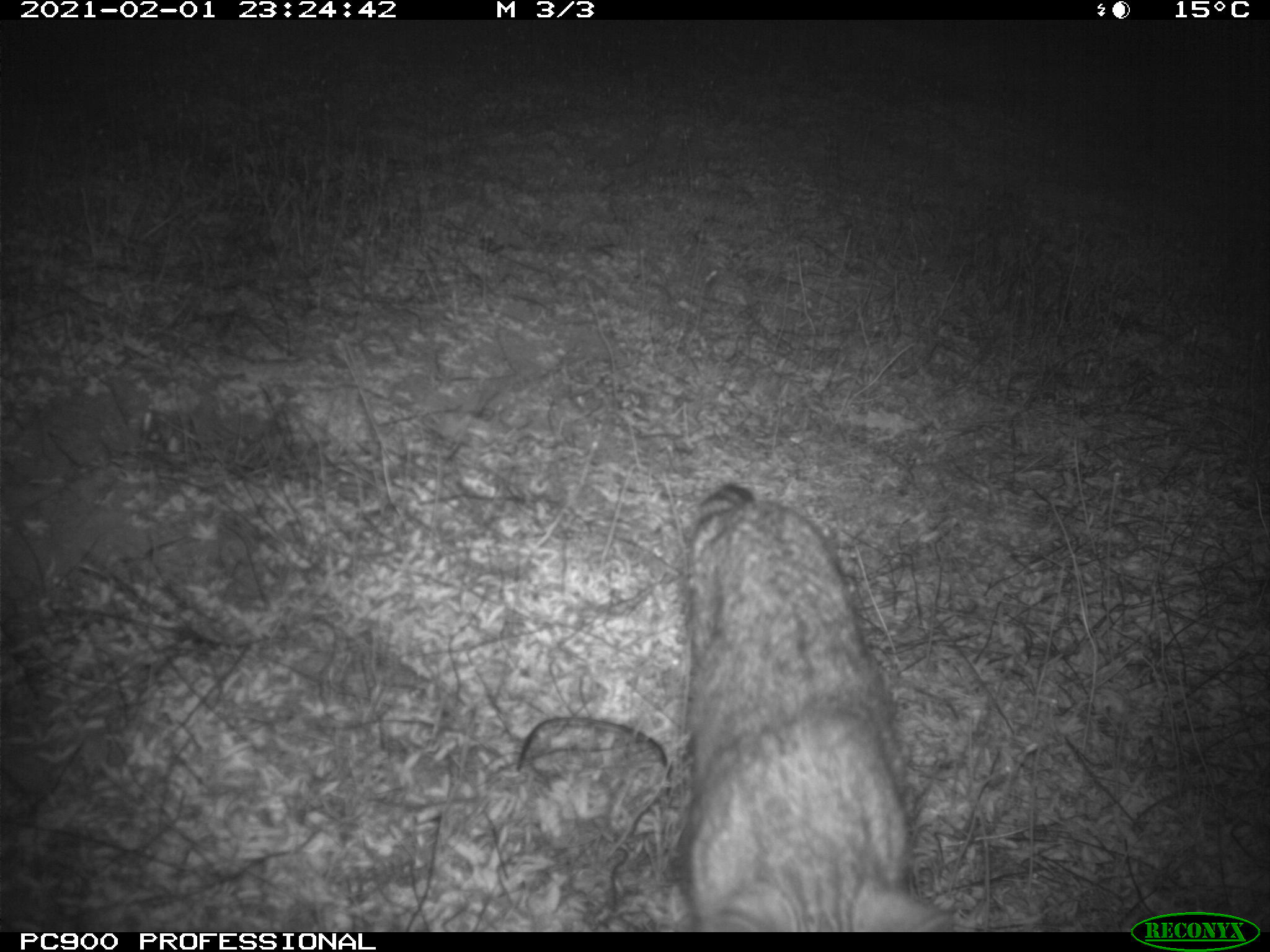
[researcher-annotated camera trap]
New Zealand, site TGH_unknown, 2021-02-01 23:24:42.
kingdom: Animalia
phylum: Chordata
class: Mammalia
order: Carnivora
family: Felidae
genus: Felis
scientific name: Felis catus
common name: domestic cat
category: cat